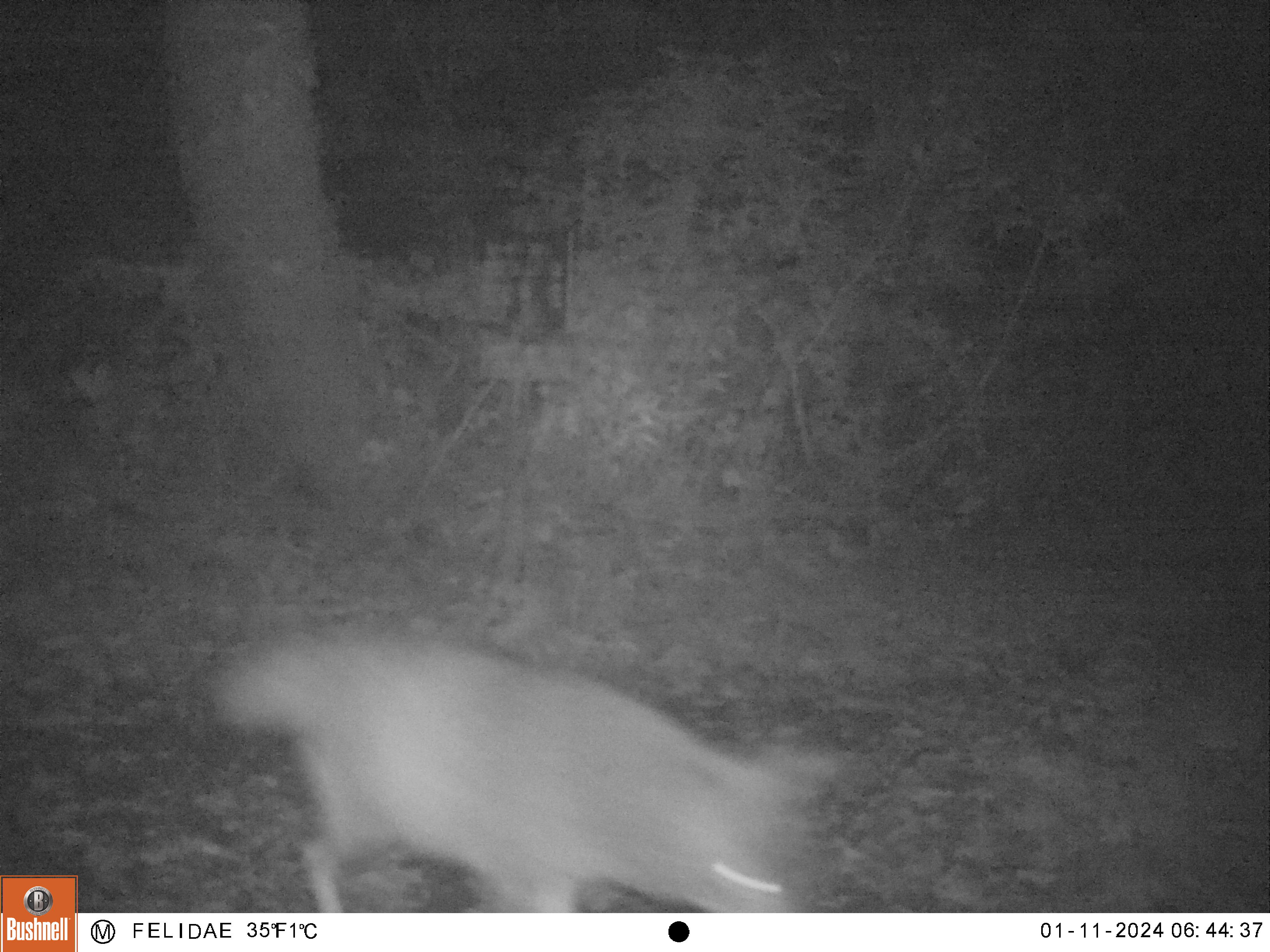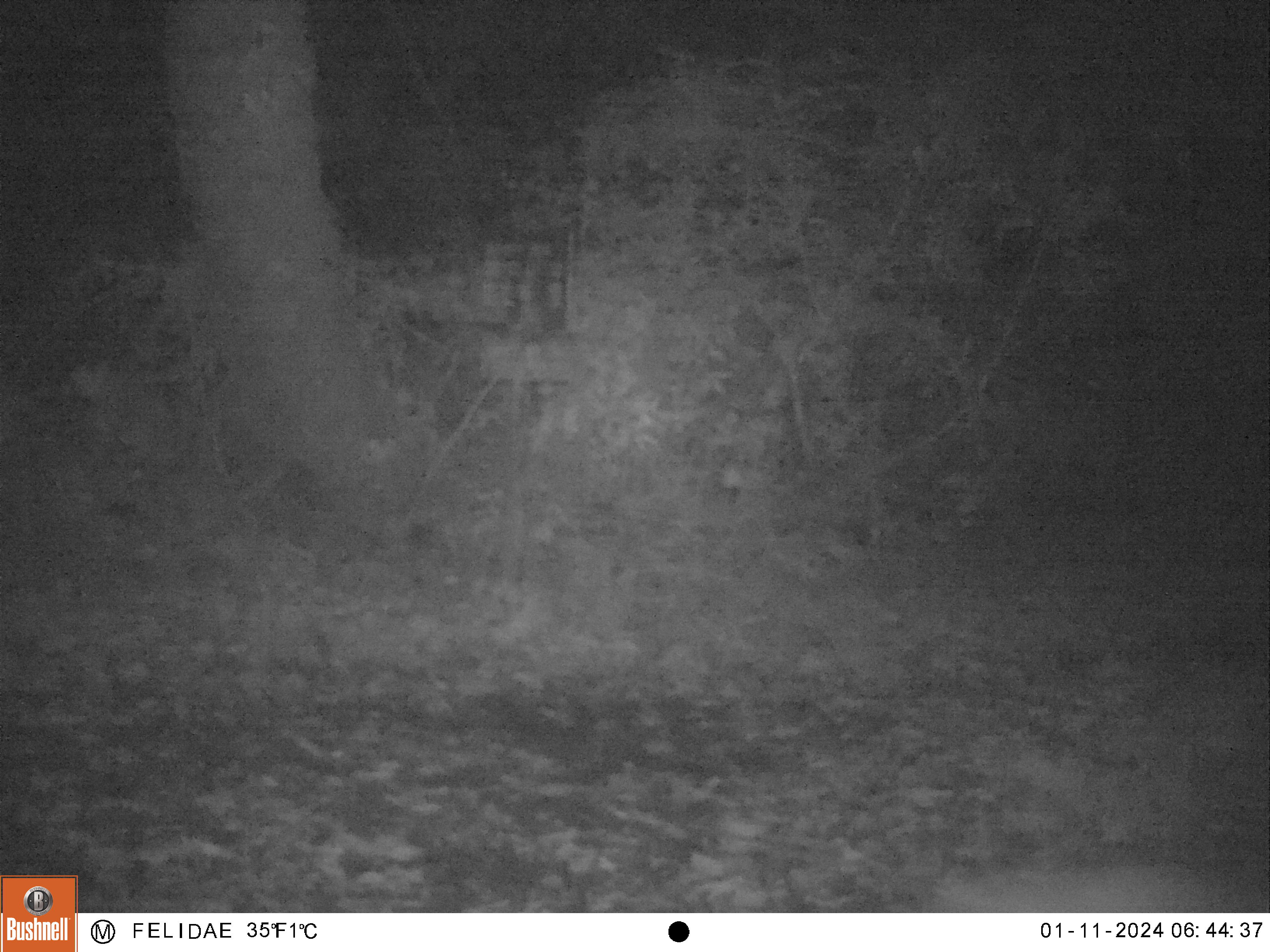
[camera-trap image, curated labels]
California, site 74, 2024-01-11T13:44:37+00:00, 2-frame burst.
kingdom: Animalia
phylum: Chordata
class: Mammalia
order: Carnivora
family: Canidae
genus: Canis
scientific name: Canis latrans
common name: coyote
Coyote (Canis latrans).